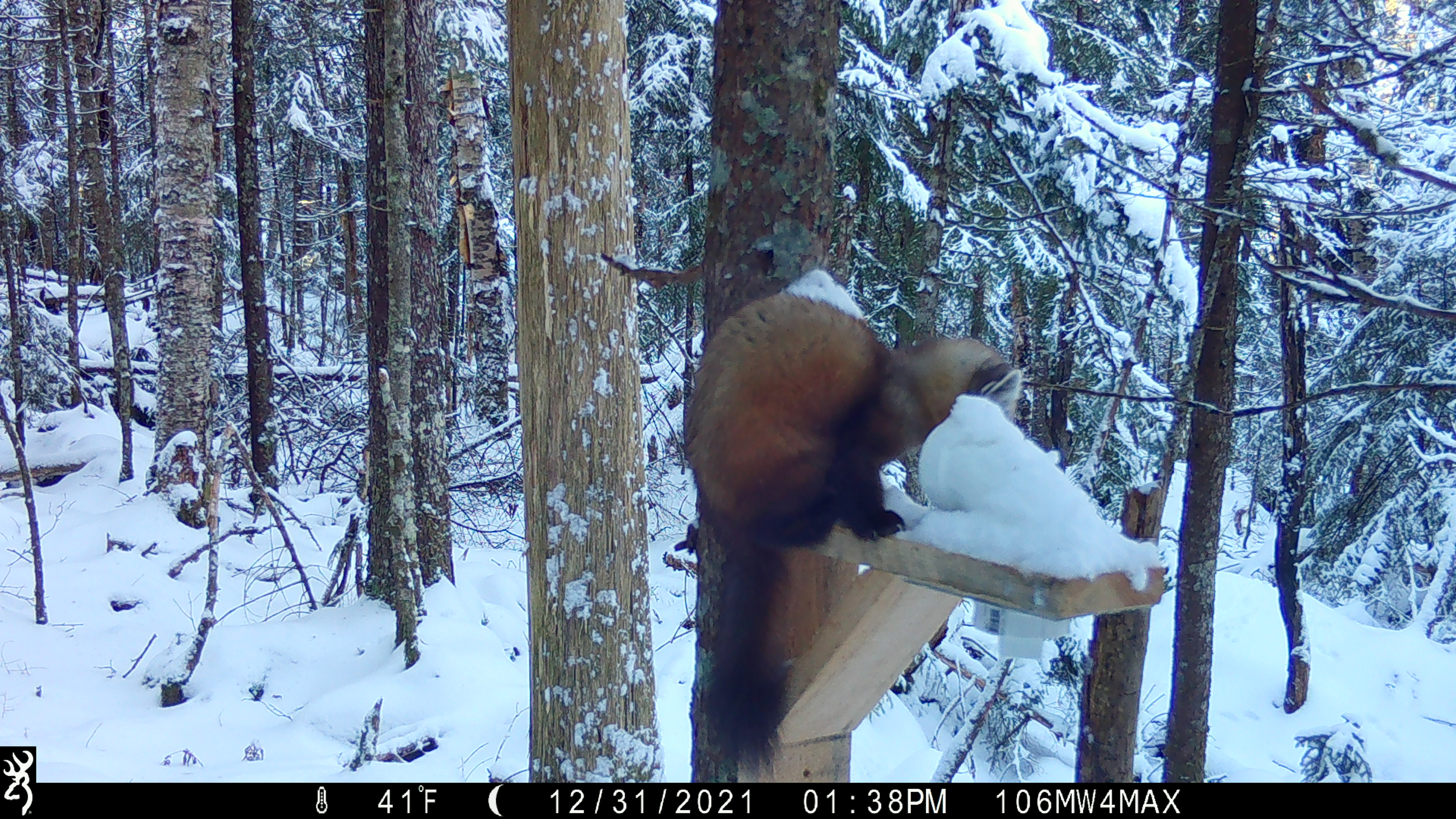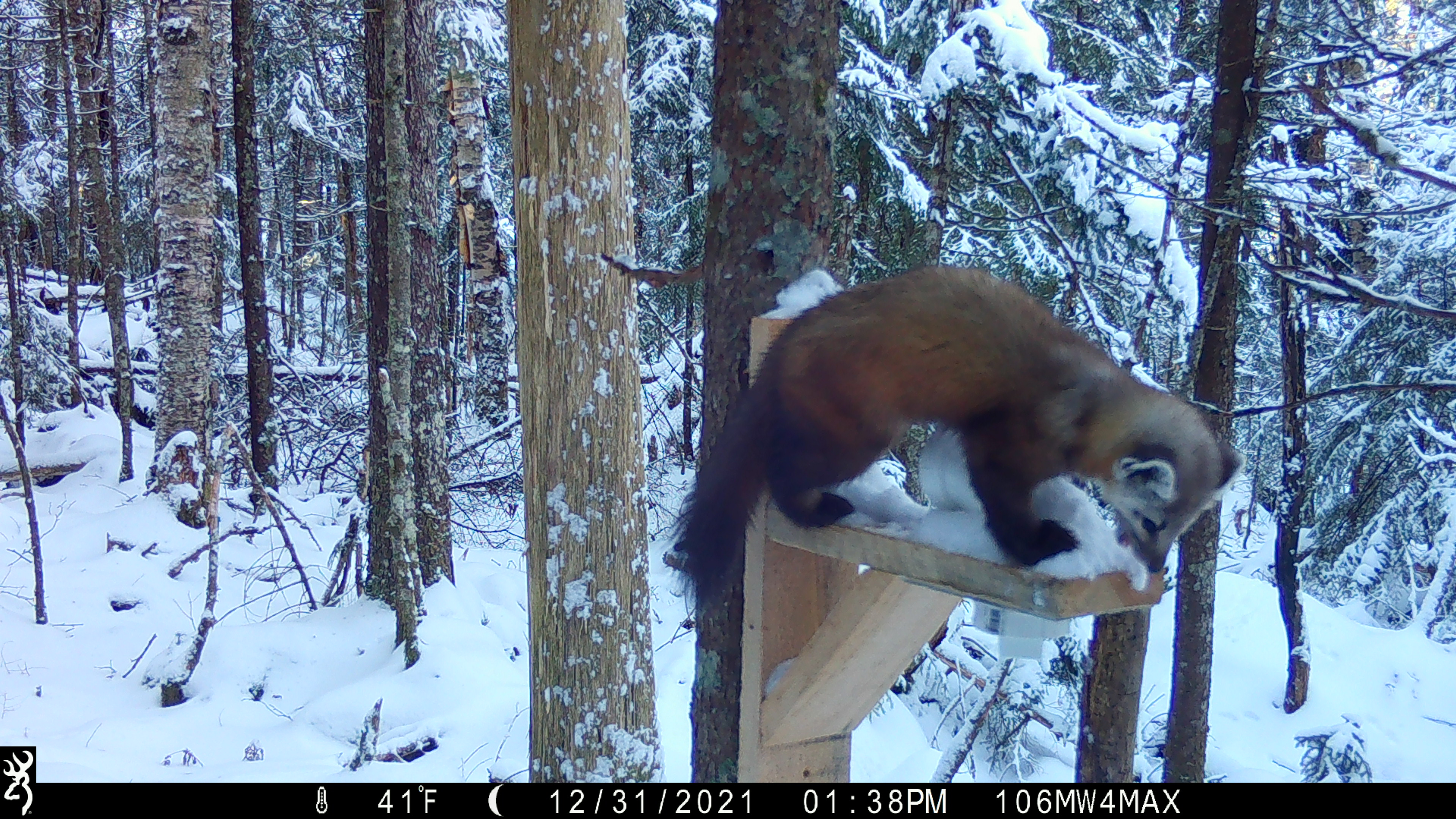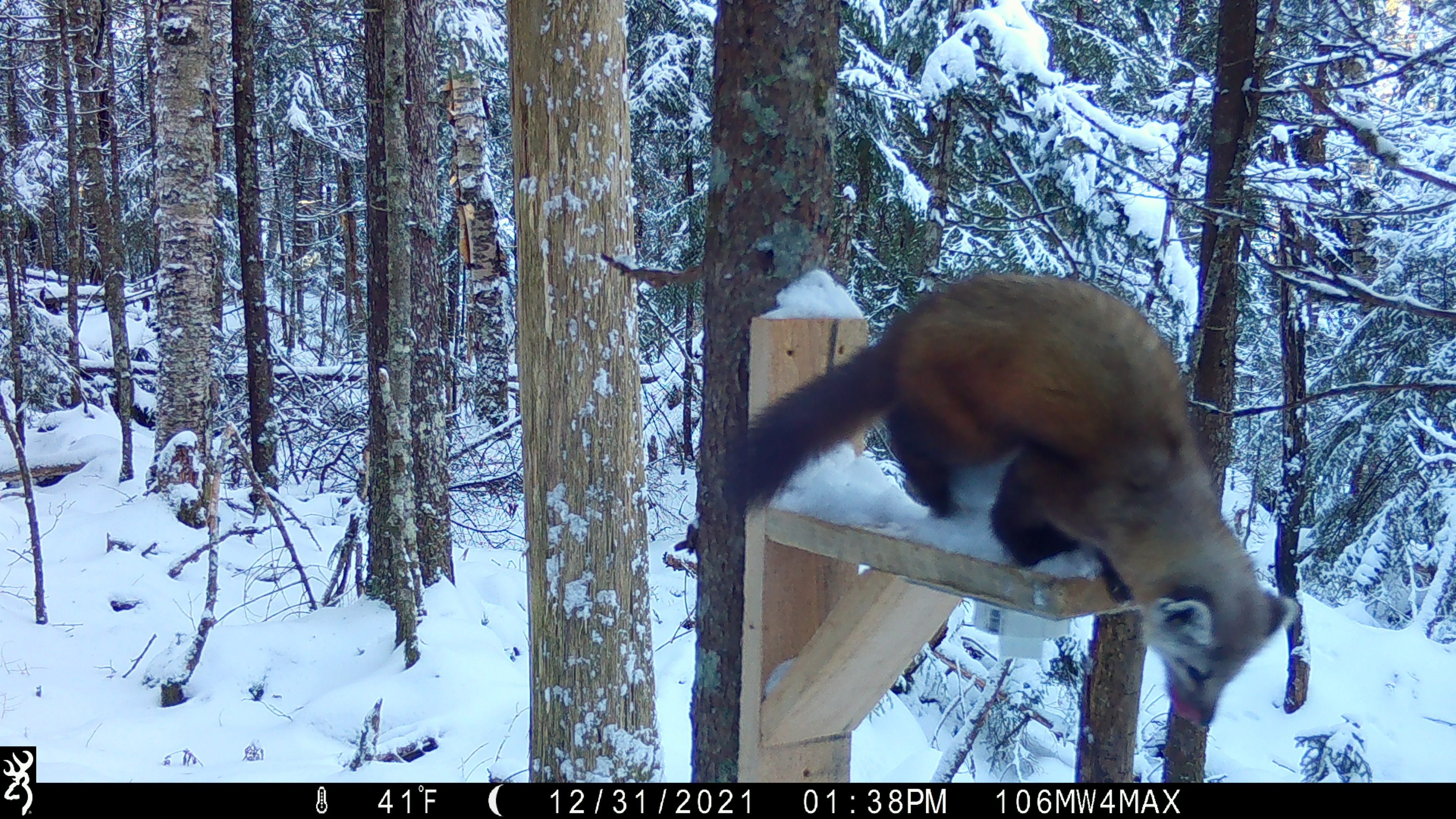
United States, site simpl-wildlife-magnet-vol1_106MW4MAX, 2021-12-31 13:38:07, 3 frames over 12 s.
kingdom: Animalia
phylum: Chordata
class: Mammalia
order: Carnivora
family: Mustelidae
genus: Martes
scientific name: Martes americana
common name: american marten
American marten (Martes americana).